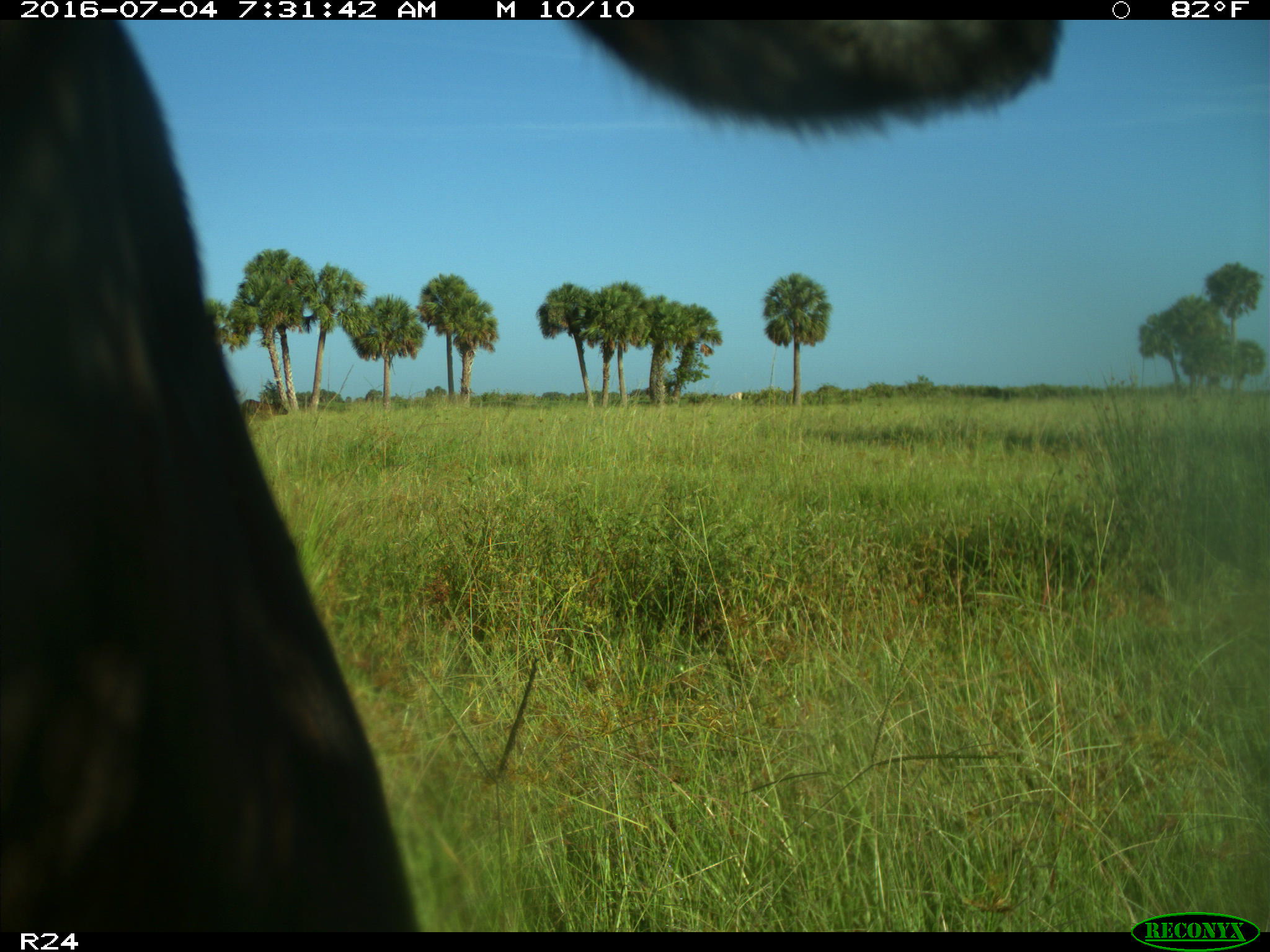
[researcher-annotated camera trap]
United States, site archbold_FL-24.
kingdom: Animalia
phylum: Chordata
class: Mammalia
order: Artiodactyla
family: Bovidae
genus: Bos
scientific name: Bos taurus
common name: domestic cow